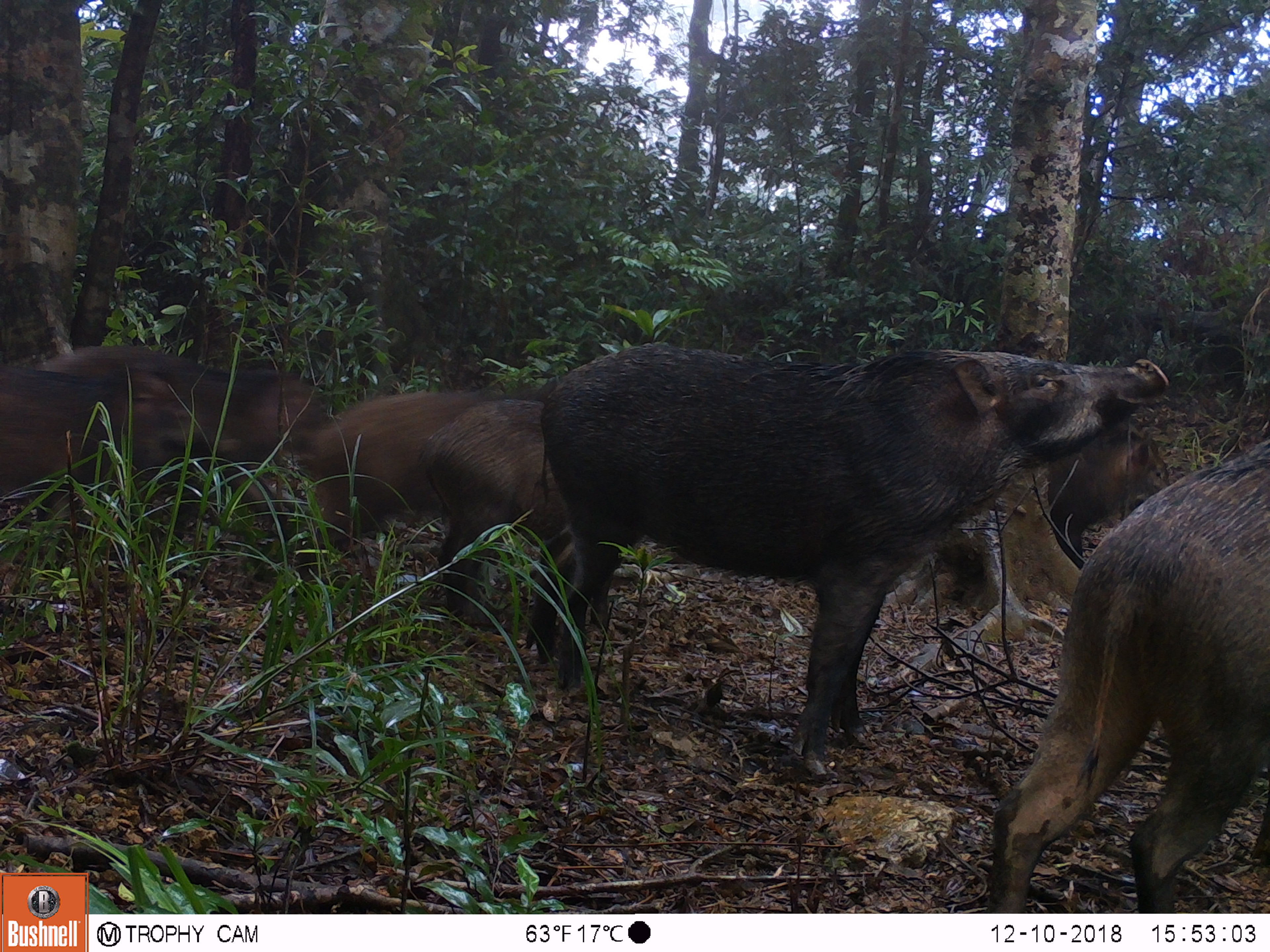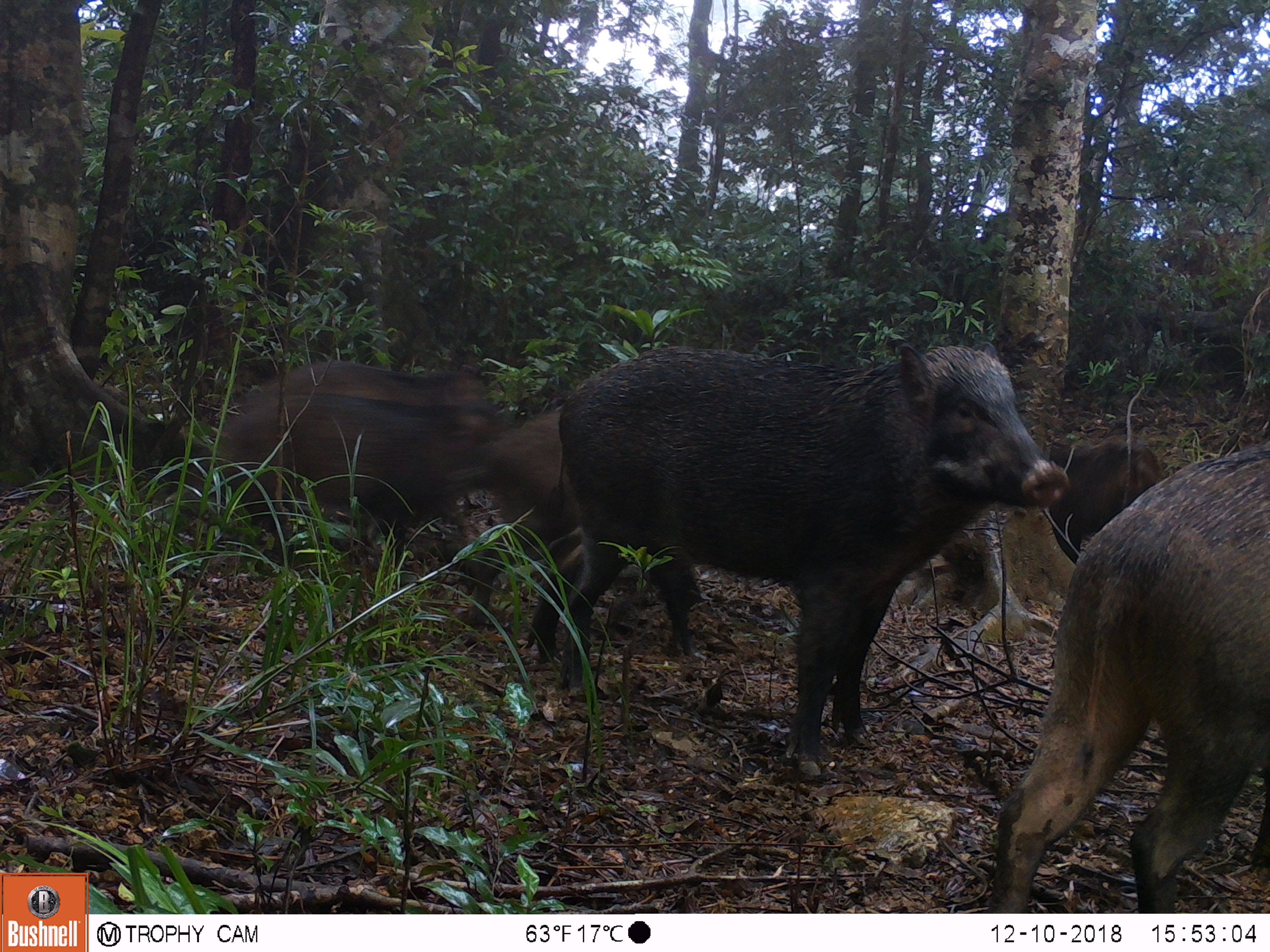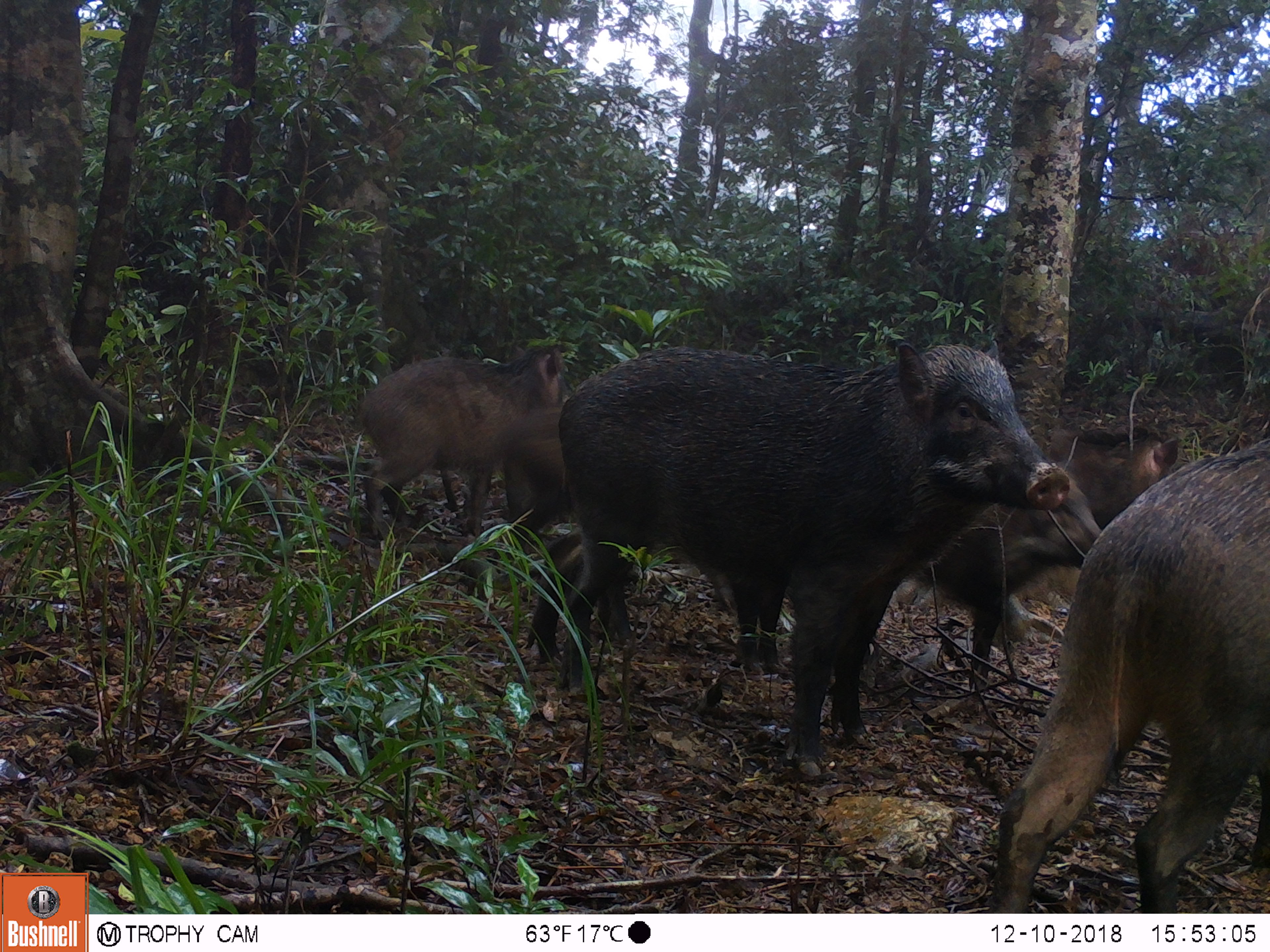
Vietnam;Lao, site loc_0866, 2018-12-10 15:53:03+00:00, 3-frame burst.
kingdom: Animalia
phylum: Chordata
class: Mammalia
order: Artiodactyla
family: Suidae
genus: Sus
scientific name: Sus scrofa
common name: eurasian wild pig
Eurasian wild pig (Sus scrofa). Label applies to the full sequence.